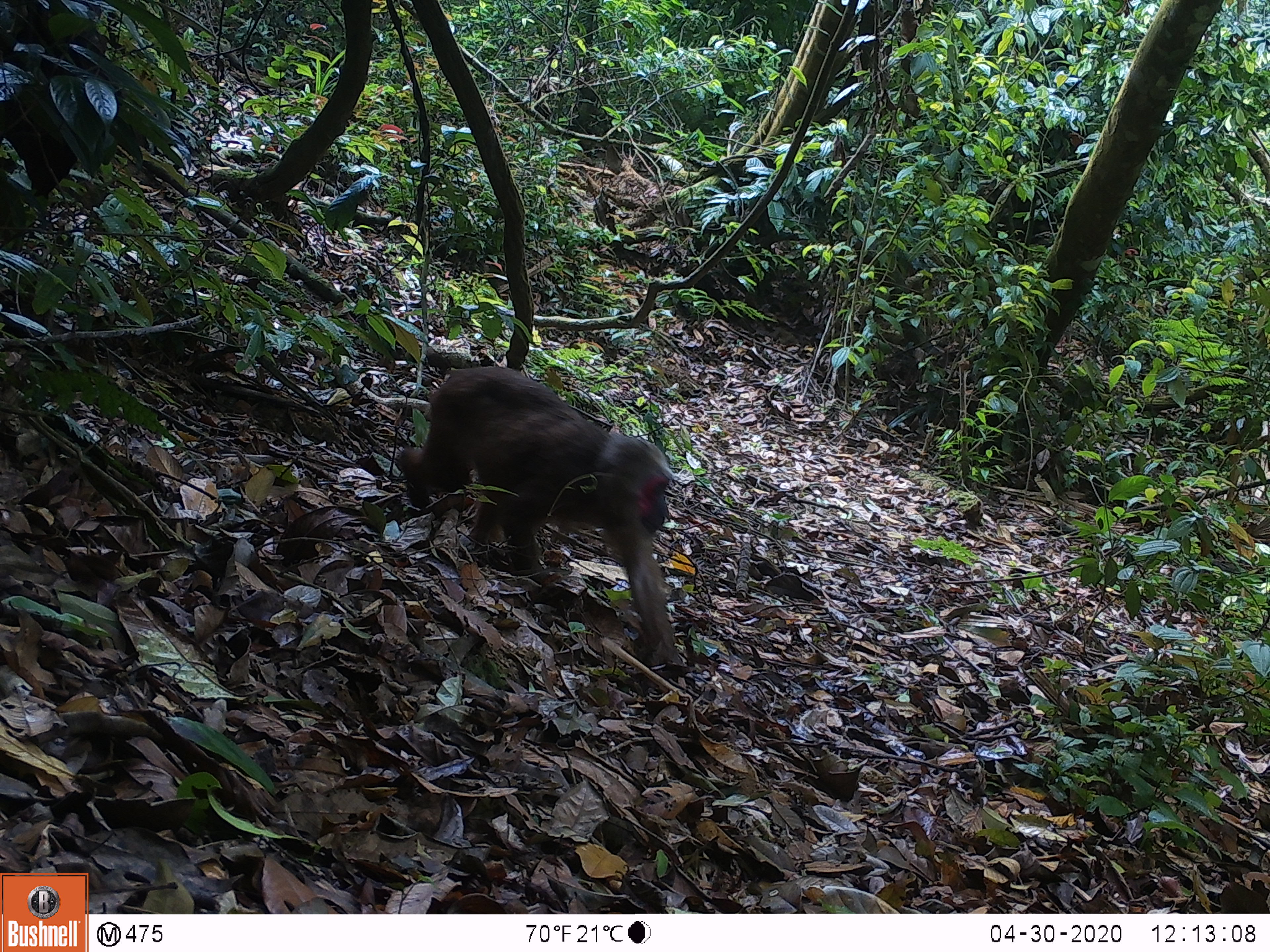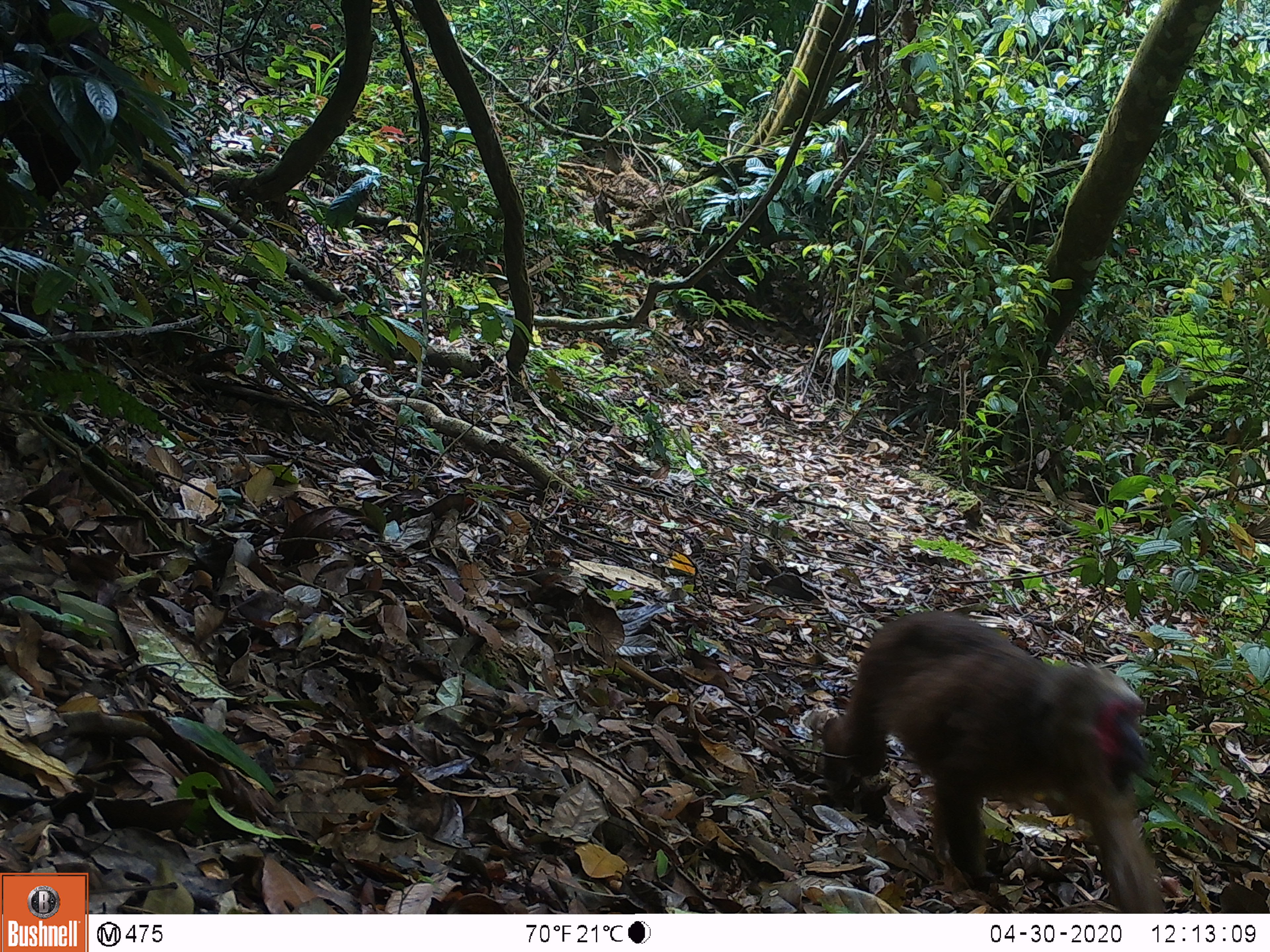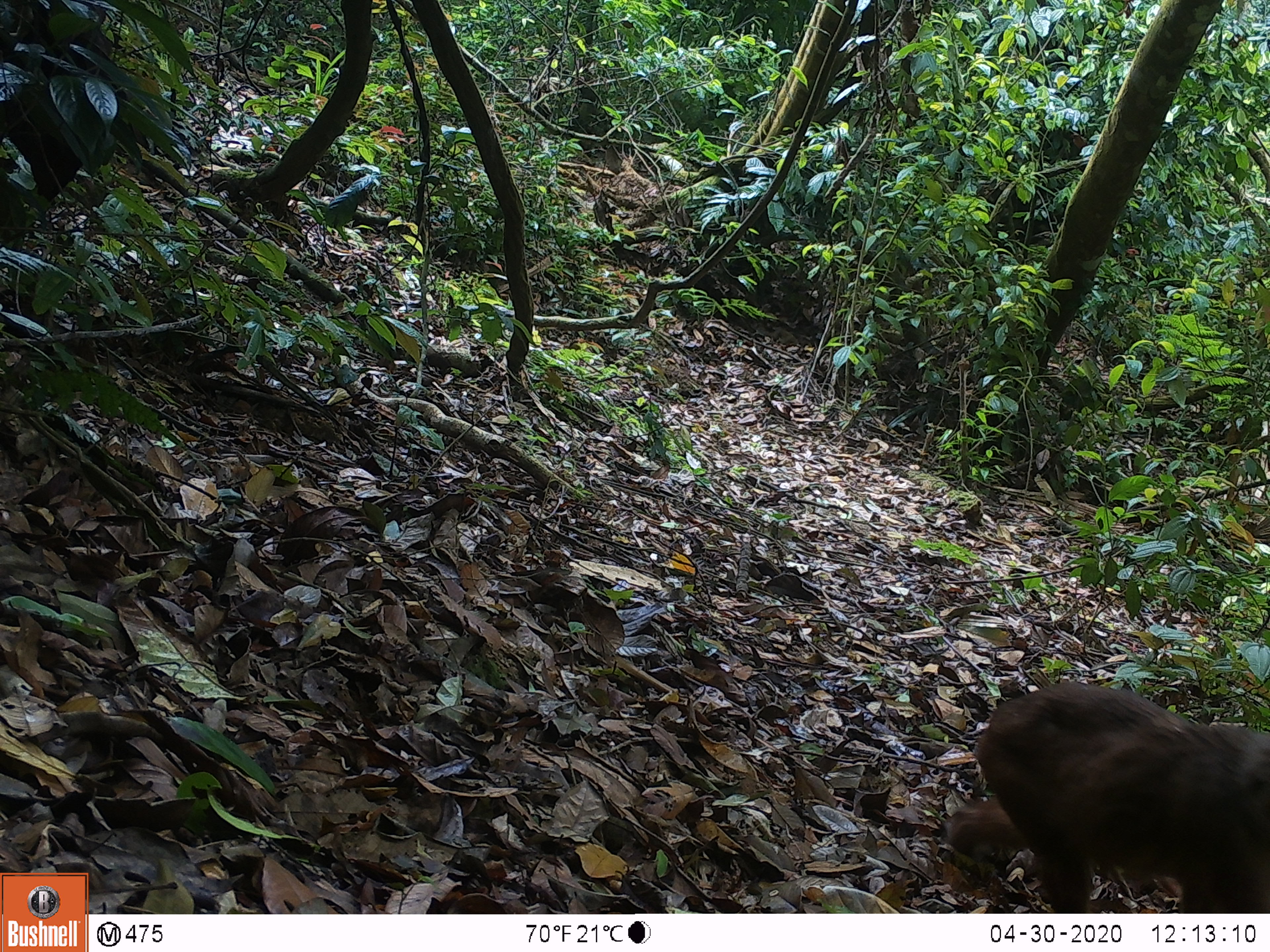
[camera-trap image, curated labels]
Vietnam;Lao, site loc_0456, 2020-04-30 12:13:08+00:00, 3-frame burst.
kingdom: Animalia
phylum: Chordata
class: Mammalia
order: Primates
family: Cercopithecidae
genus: Macaca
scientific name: Macaca arctoides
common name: stump-tailed macaque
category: stump tailed macaque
Stump tailed macaque (stump-tailed macaque) (Macaca arctoides). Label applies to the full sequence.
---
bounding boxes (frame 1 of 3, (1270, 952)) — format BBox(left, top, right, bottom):
stump tailed macaque: BBox(392, 361, 685, 673)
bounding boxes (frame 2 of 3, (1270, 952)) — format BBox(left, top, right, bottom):
stump tailed macaque: BBox(819, 608, 1166, 910)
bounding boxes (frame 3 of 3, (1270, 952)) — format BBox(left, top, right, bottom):
stump tailed macaque: BBox(943, 676, 1267, 908)